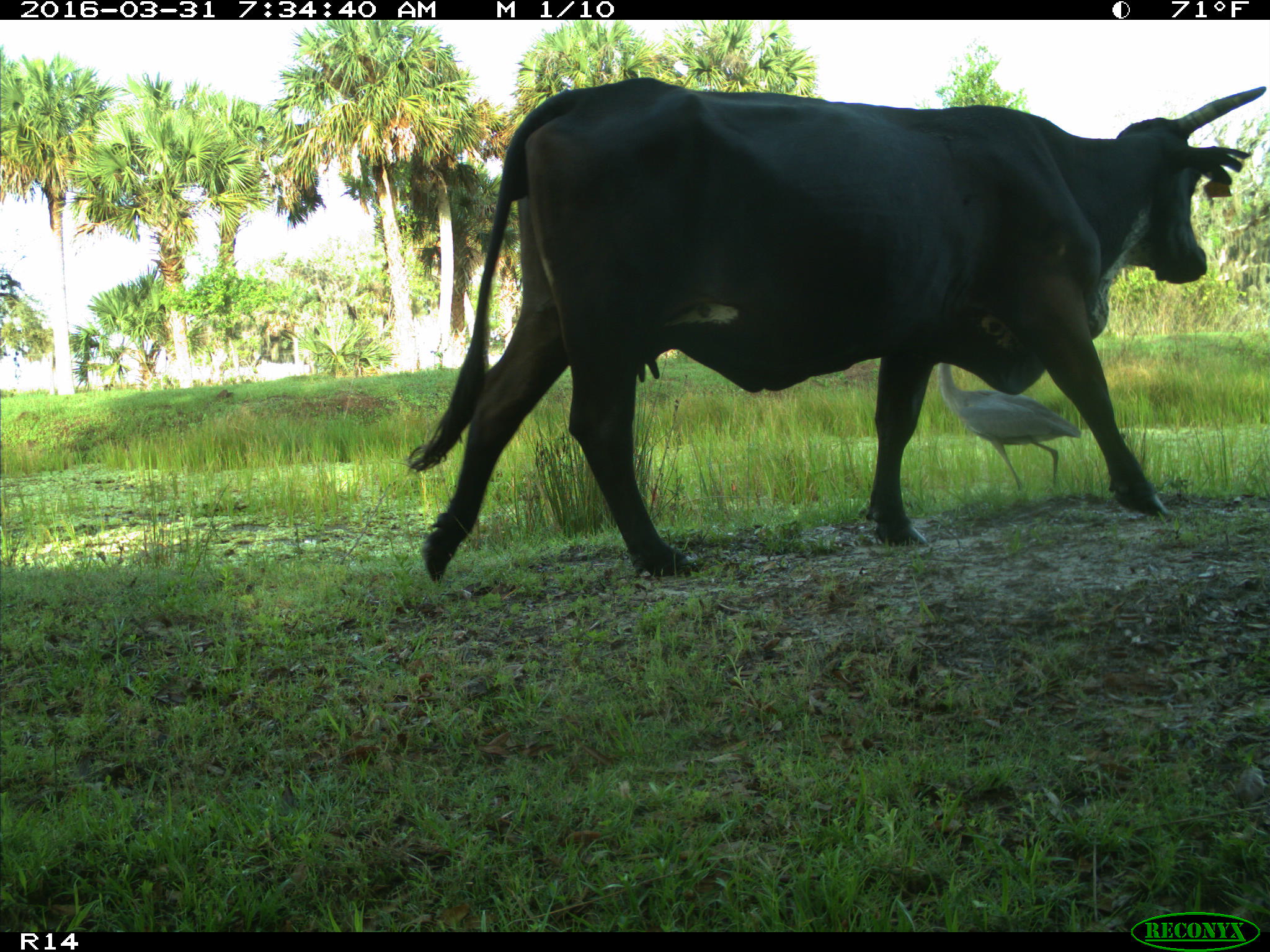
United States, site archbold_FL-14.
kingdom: Animalia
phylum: Chordata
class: Mammalia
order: Artiodactyla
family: Bovidae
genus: Bos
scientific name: Bos taurus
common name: domestic cow